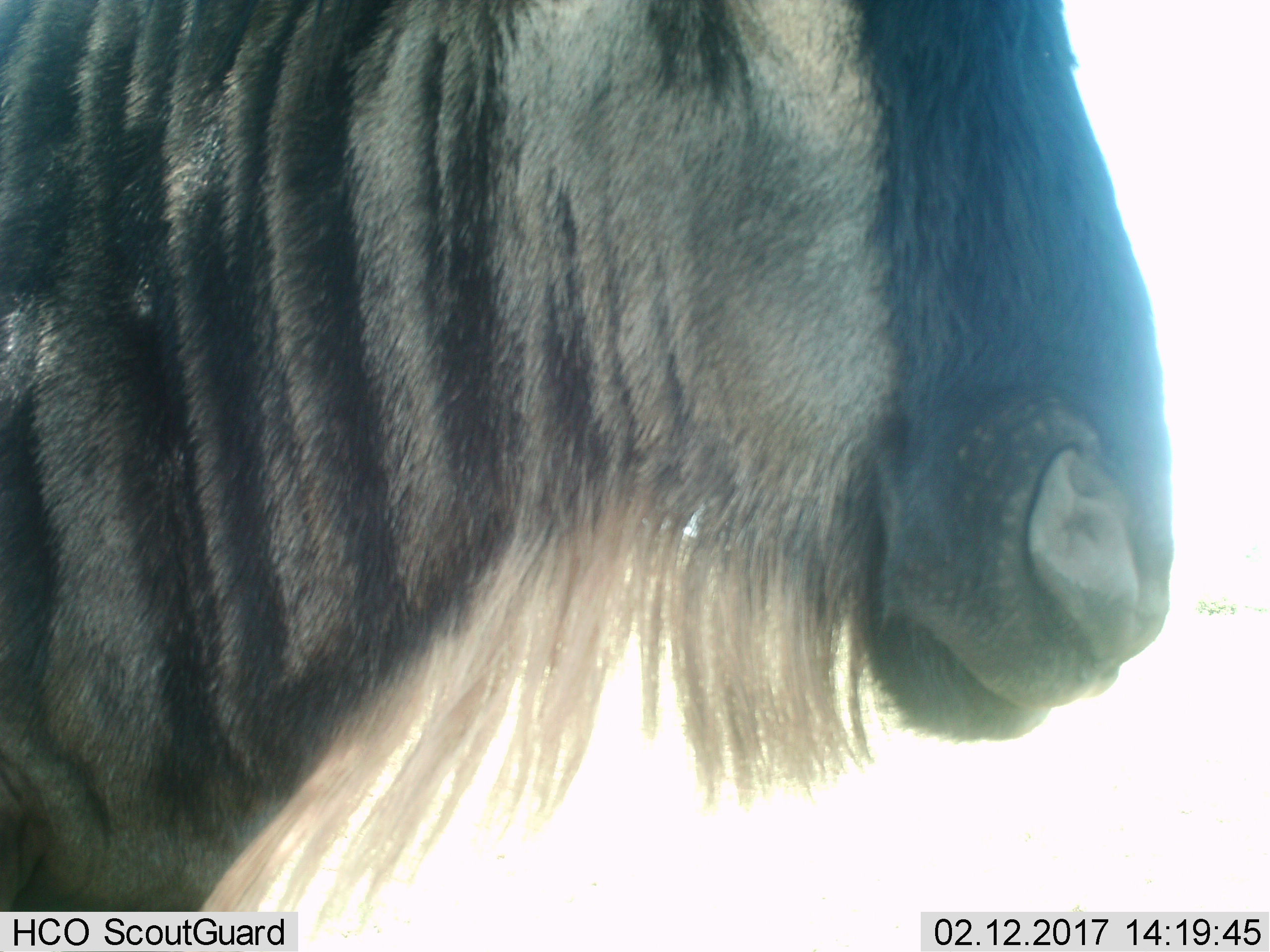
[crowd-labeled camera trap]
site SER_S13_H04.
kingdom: Animalia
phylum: Chordata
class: Mammalia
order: Artiodactyla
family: Bovidae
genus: Connochaetes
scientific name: Connochaetes taurinus taurinus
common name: blue wildebeest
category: wildebeestblue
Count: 1.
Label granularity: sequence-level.